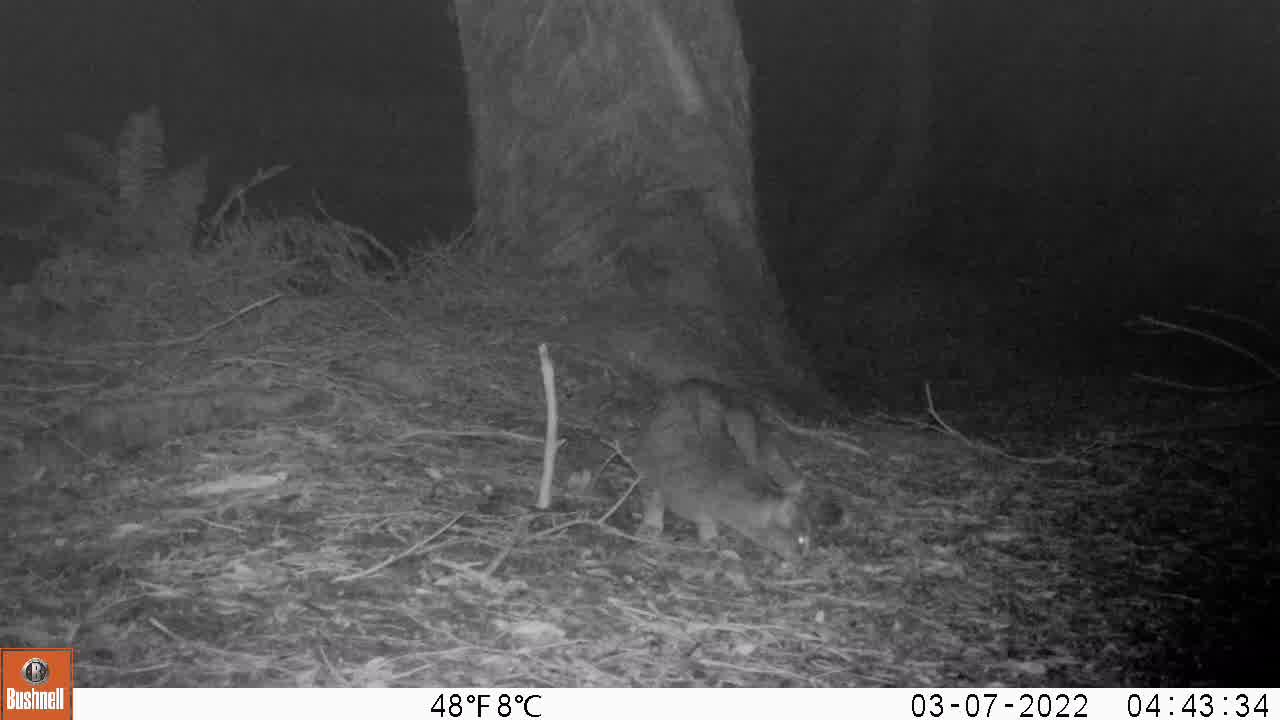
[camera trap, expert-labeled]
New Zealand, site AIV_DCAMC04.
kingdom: Animalia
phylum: Chordata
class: Mammalia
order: Carnivora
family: Felidae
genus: Felis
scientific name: Felis catus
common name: domestic cat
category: cat